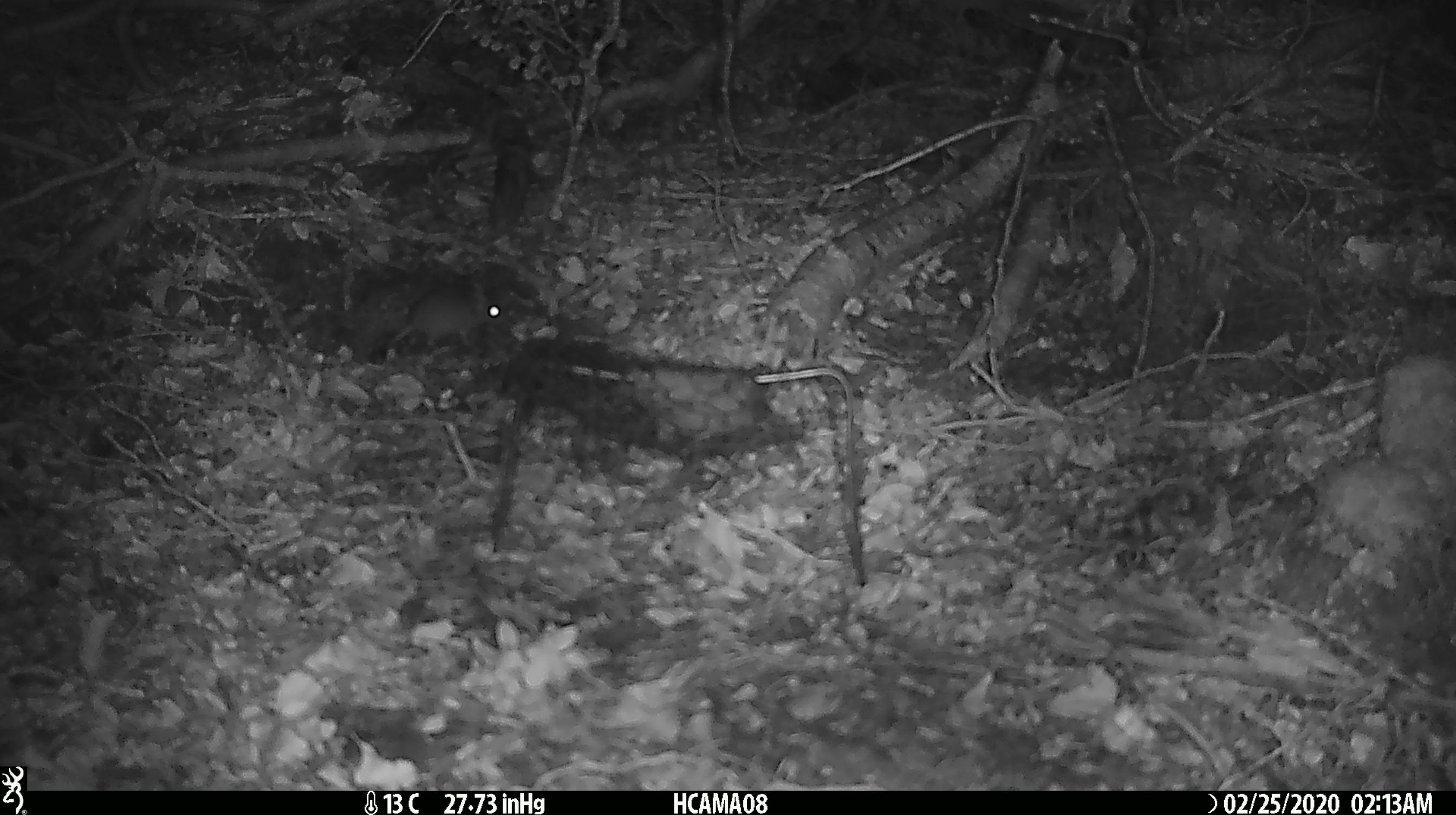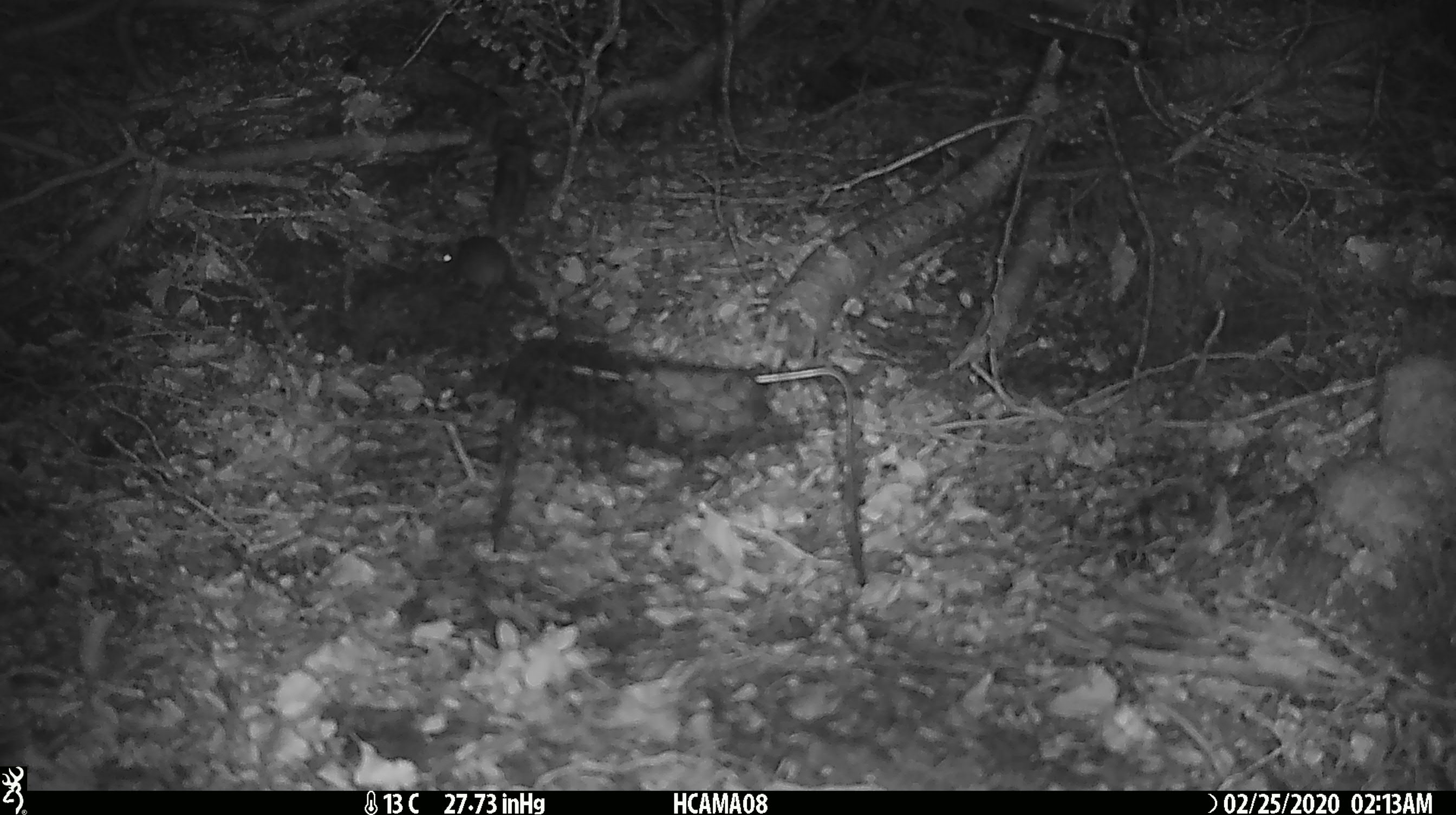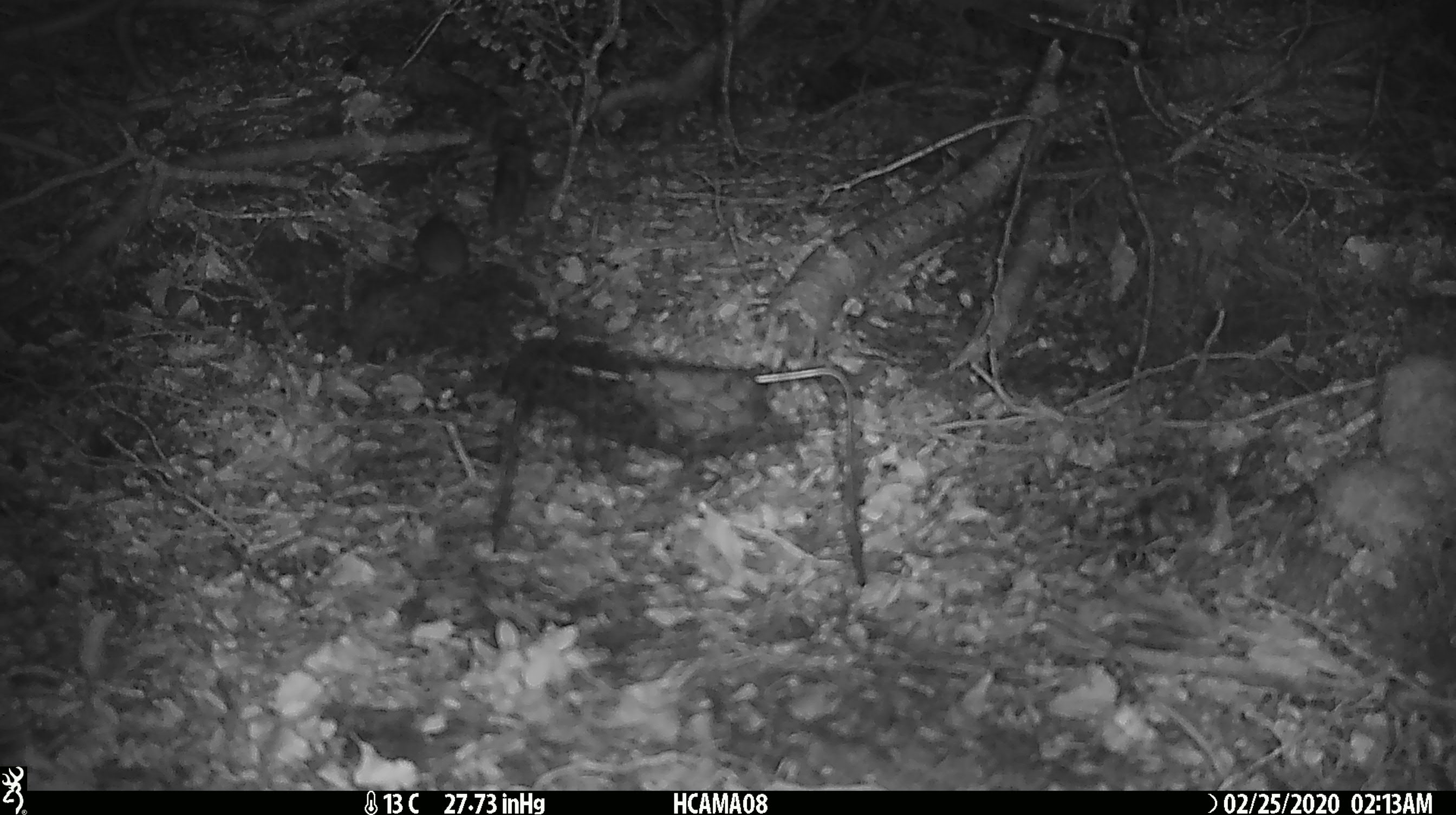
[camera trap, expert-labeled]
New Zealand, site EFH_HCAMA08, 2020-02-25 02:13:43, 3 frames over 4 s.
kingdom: Animalia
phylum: Chordata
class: Mammalia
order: Rodentia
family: Muridae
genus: Mus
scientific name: Mus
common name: mouse